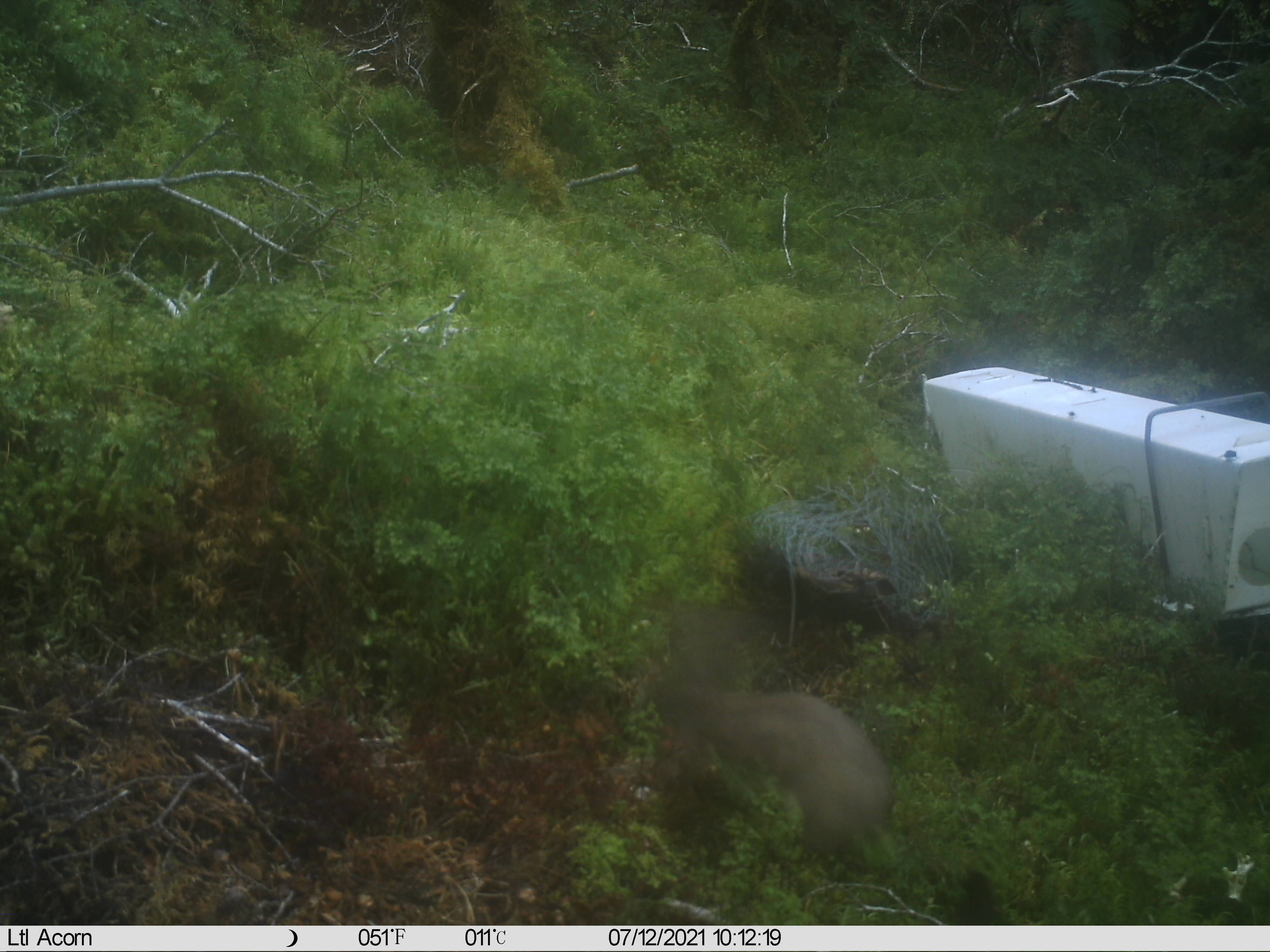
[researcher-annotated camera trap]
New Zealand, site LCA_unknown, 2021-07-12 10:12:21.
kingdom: Animalia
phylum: Chordata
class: Mammalia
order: Carnivora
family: Mustelidae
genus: Mustela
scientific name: Mustela erminea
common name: stoat